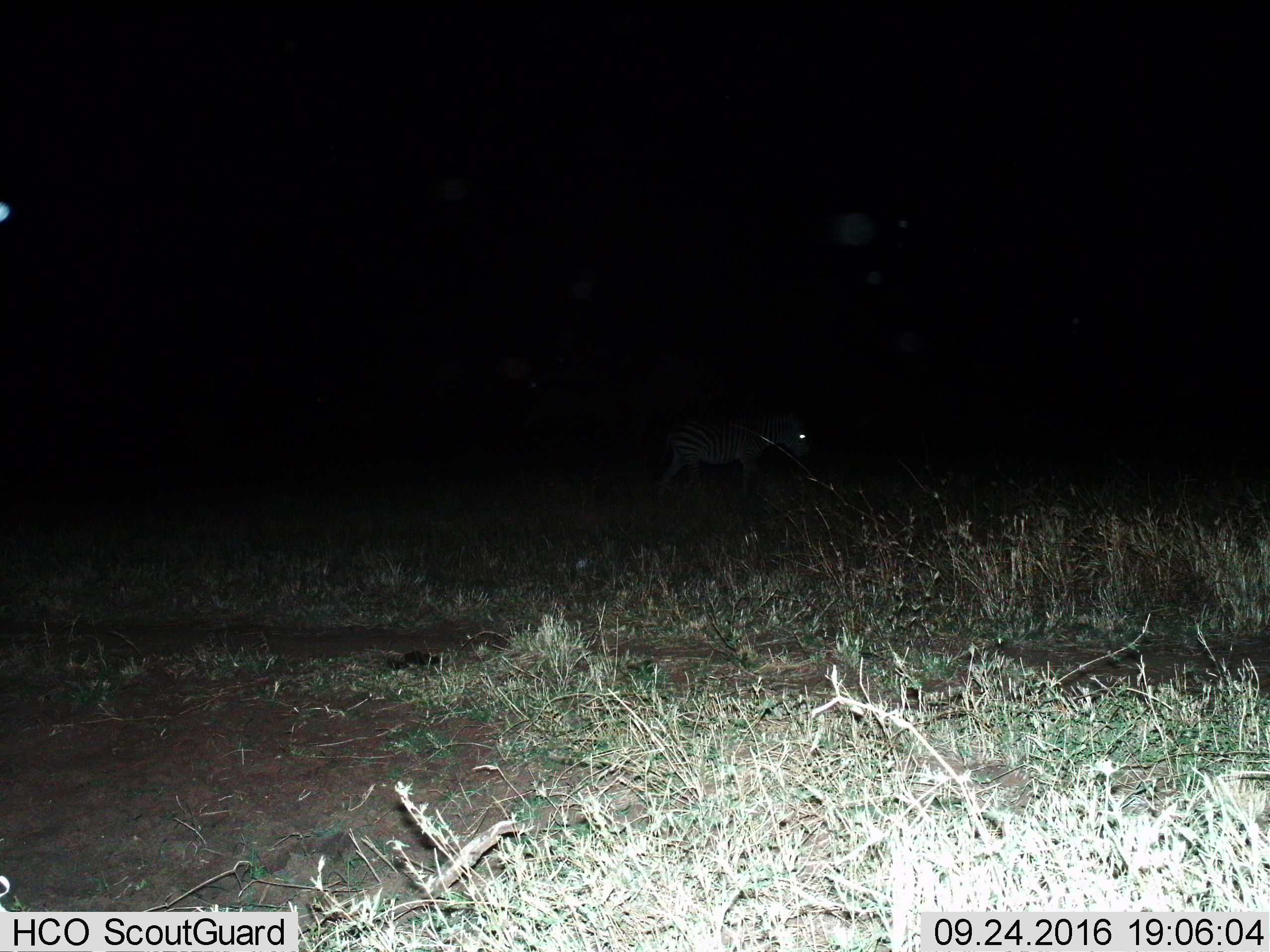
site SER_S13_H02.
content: unidentified animal